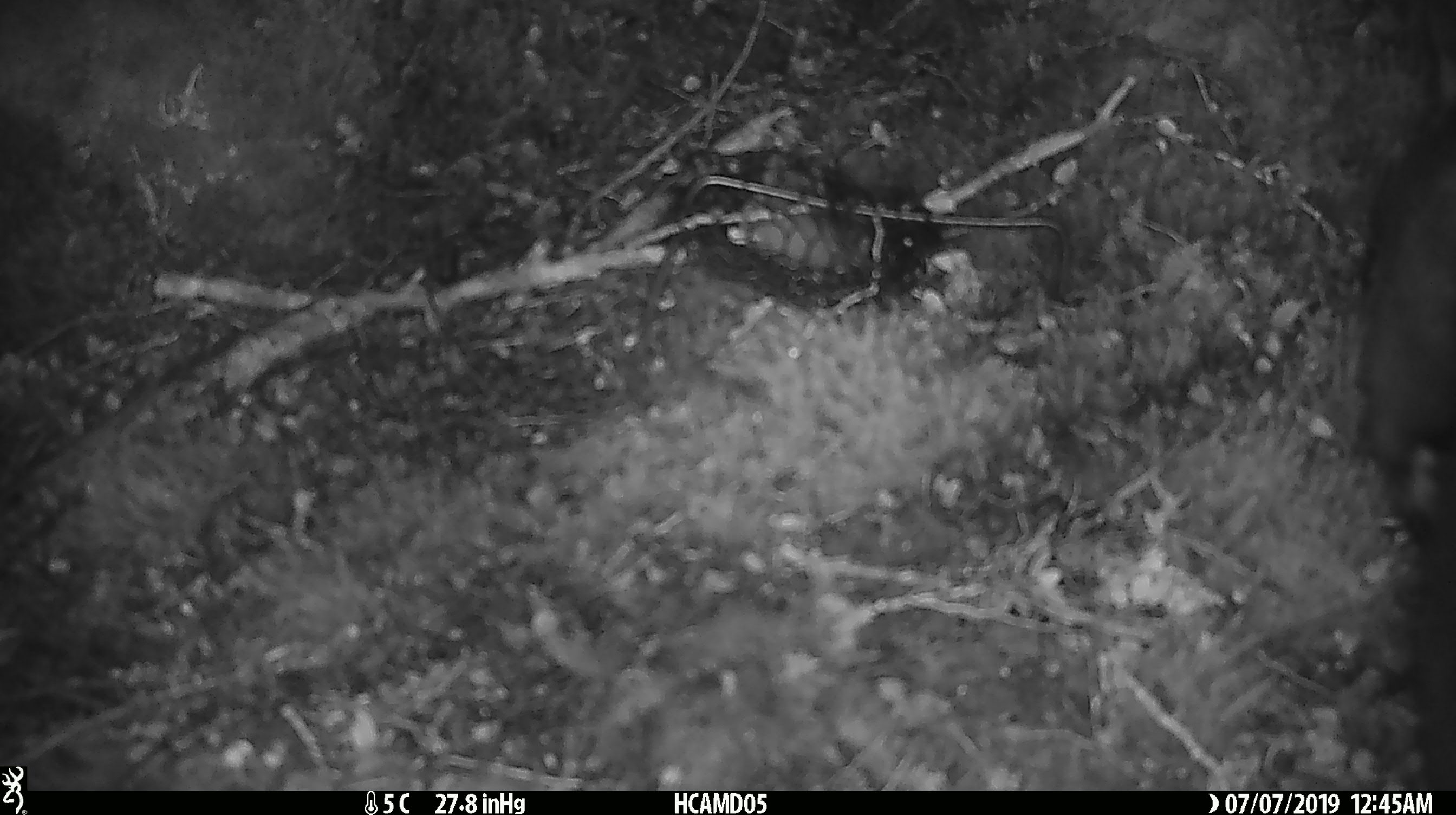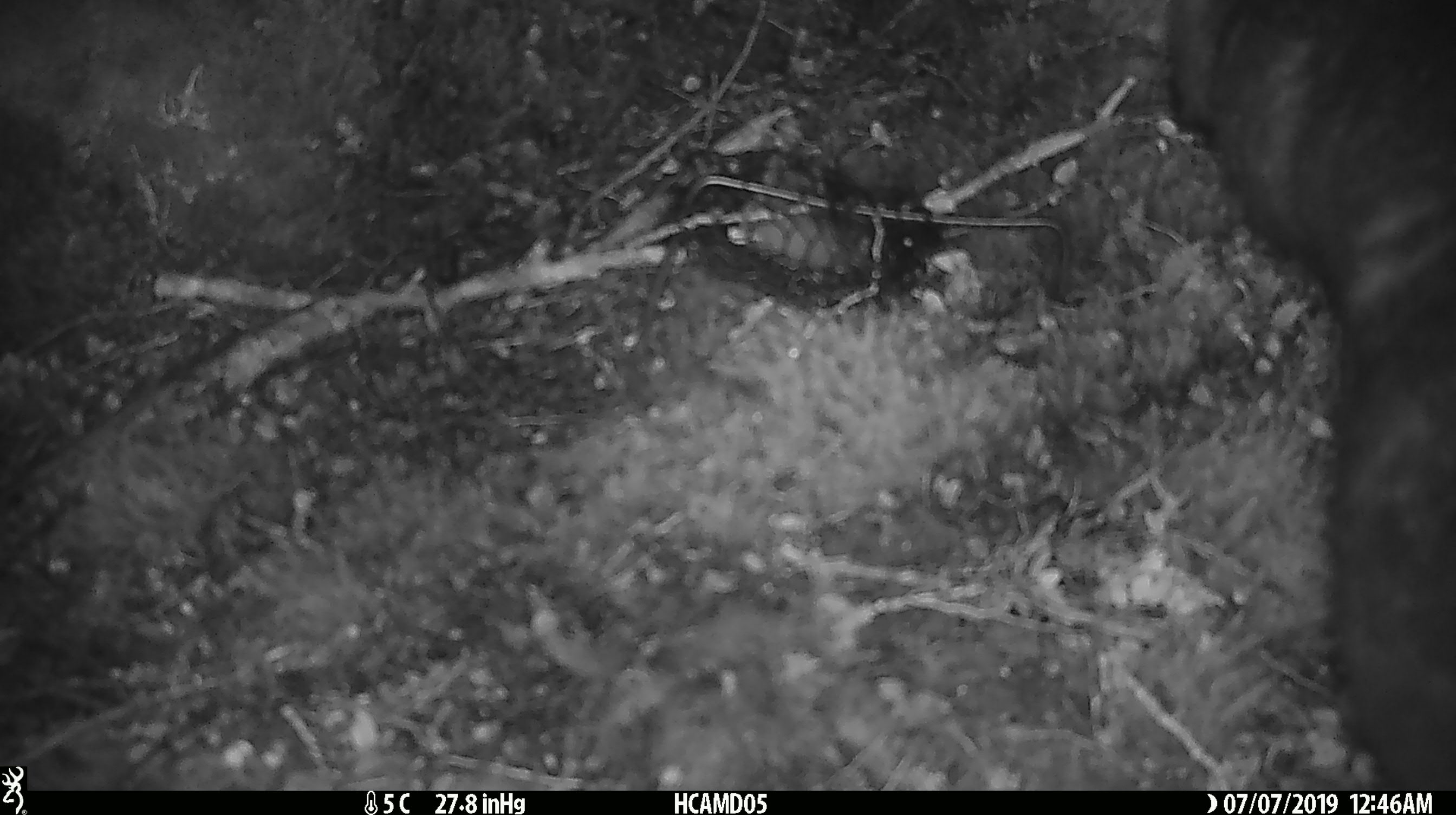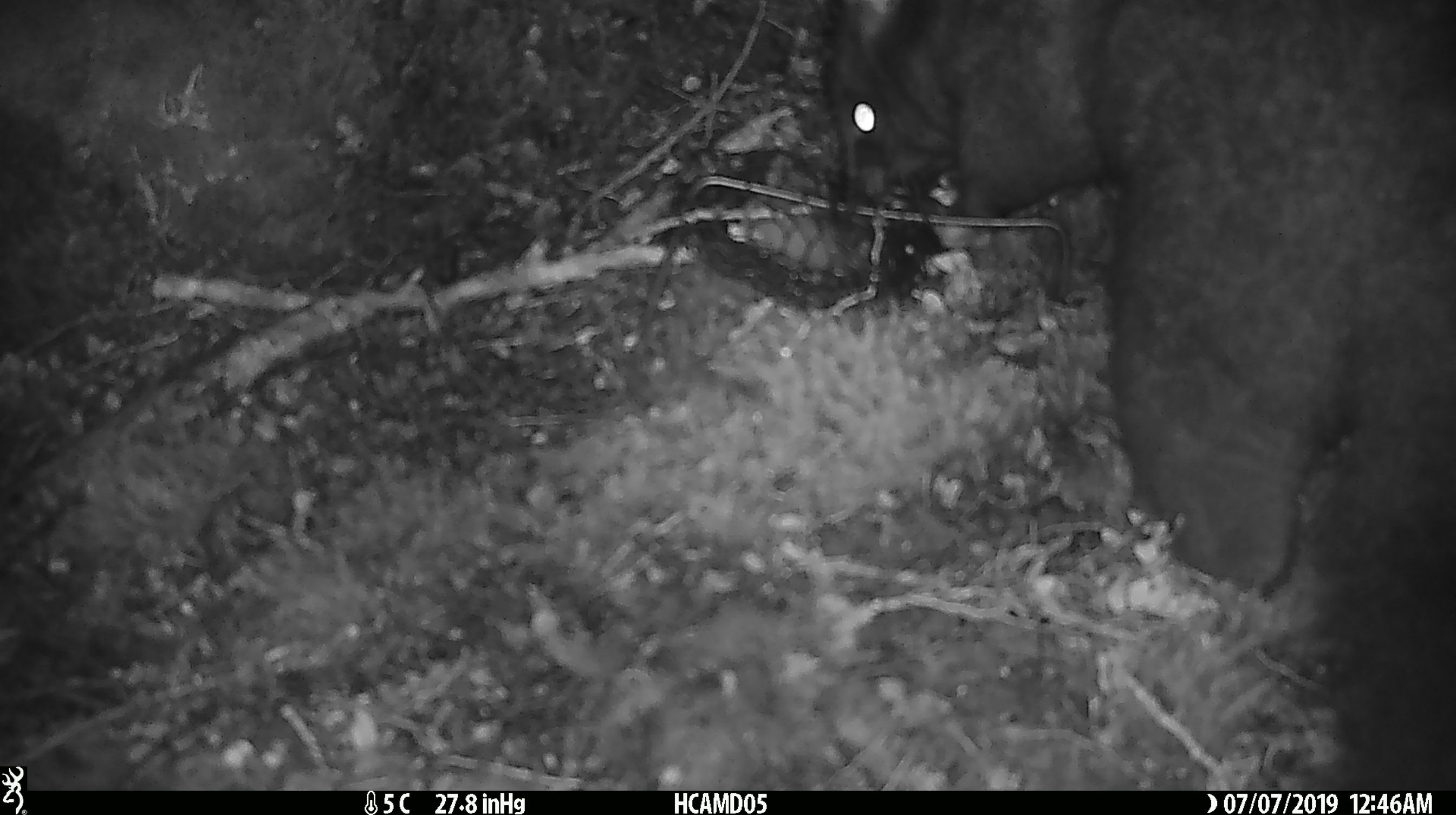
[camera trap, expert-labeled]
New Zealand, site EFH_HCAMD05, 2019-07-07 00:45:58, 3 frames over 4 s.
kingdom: Animalia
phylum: Chordata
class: Mammalia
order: Diprotodontia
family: Phalangeridae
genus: Trichosurus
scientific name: Trichosurus vulpecula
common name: common brushtail possum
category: possum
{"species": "possum (common brushtail possum) (Trichosurus vulpecula)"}